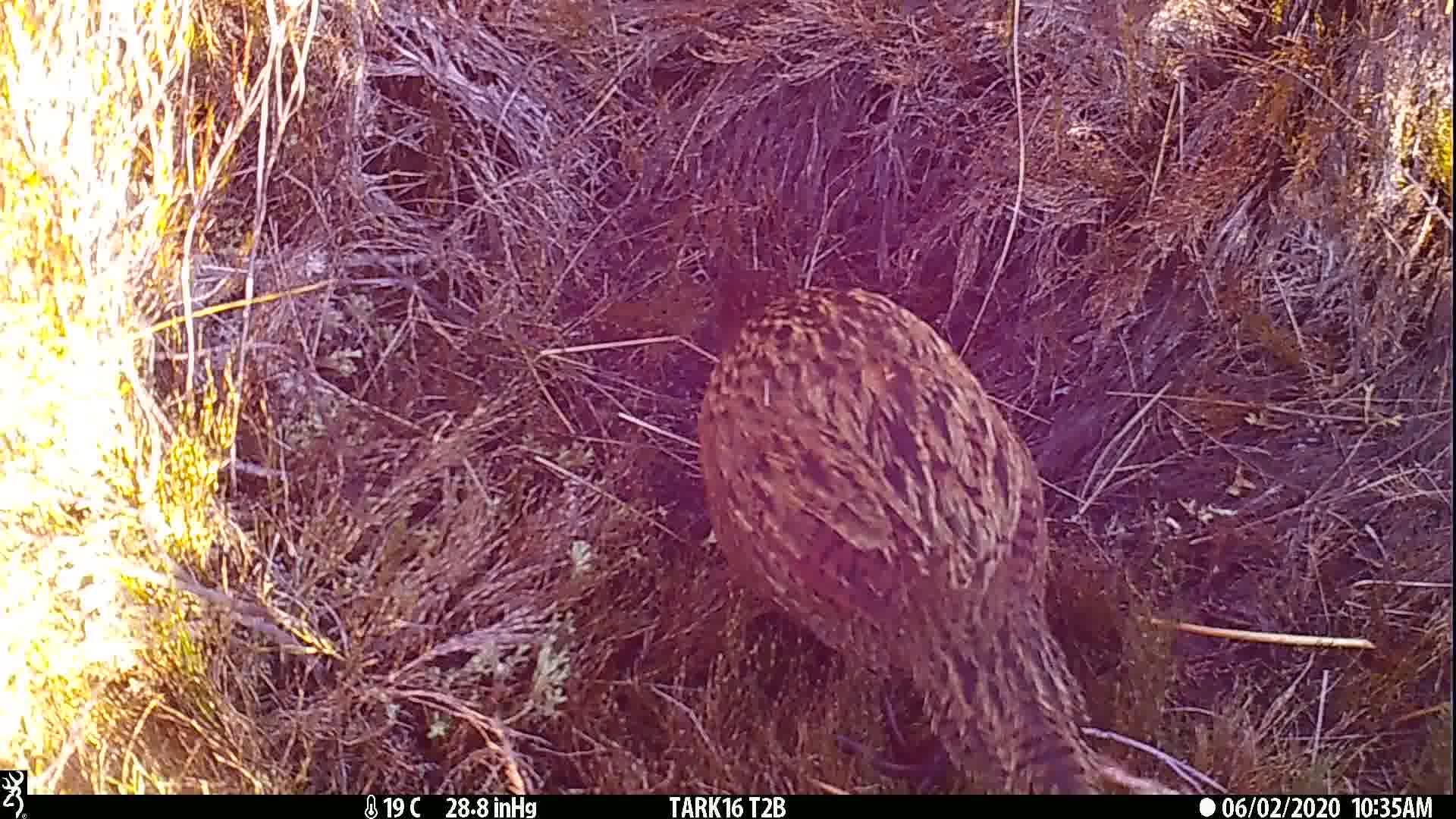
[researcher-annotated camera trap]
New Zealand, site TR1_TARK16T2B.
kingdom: Animalia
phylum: Chordata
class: Aves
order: Gruiformes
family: Rallidae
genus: Gallirallus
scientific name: Gallirallus australis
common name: weka